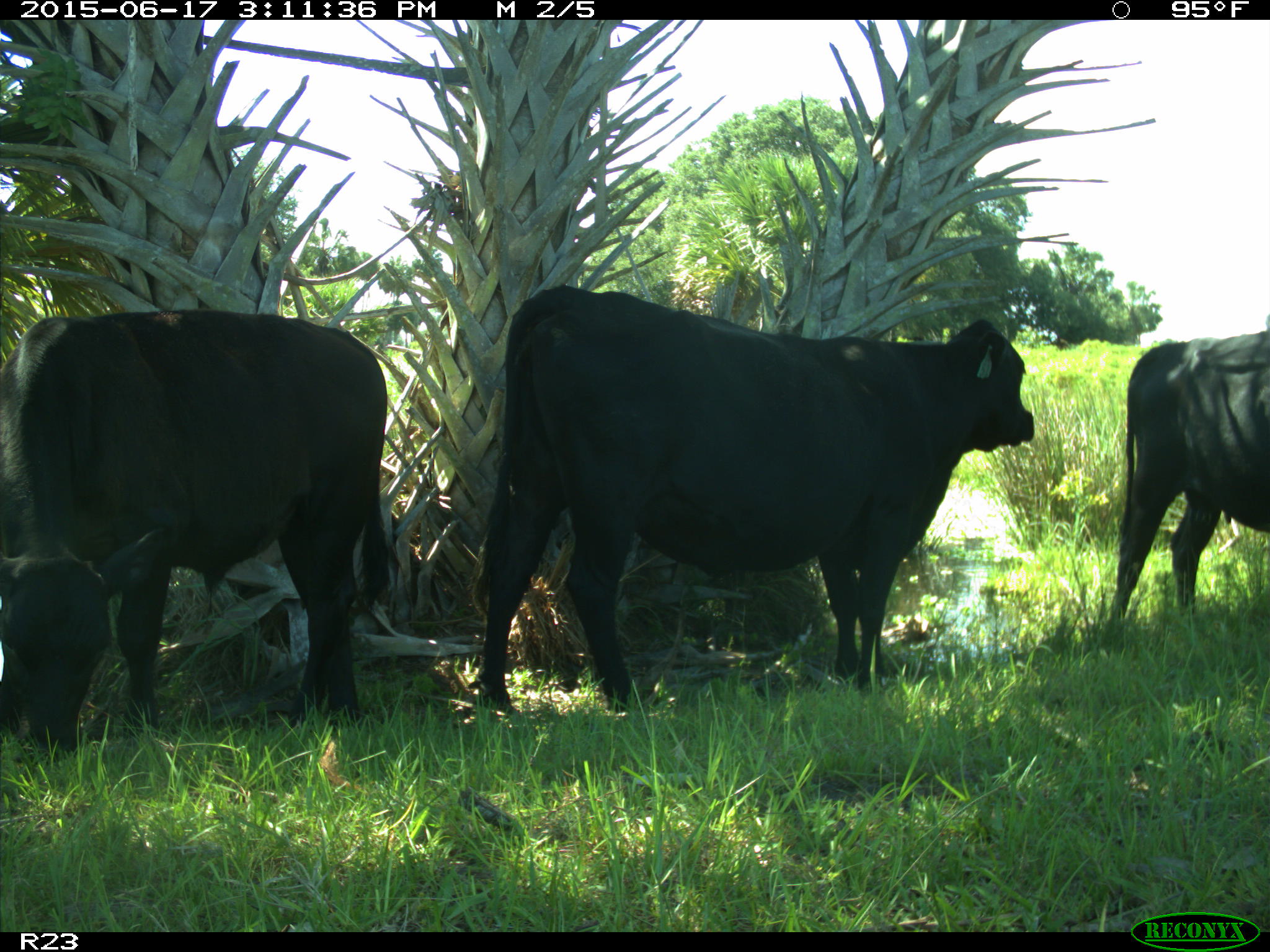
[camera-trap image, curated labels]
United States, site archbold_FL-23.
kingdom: Animalia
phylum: Chordata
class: Mammalia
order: Artiodactyla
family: Bovidae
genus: Bos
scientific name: Bos taurus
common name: domestic cow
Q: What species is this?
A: Bos taurus (domestic cow).